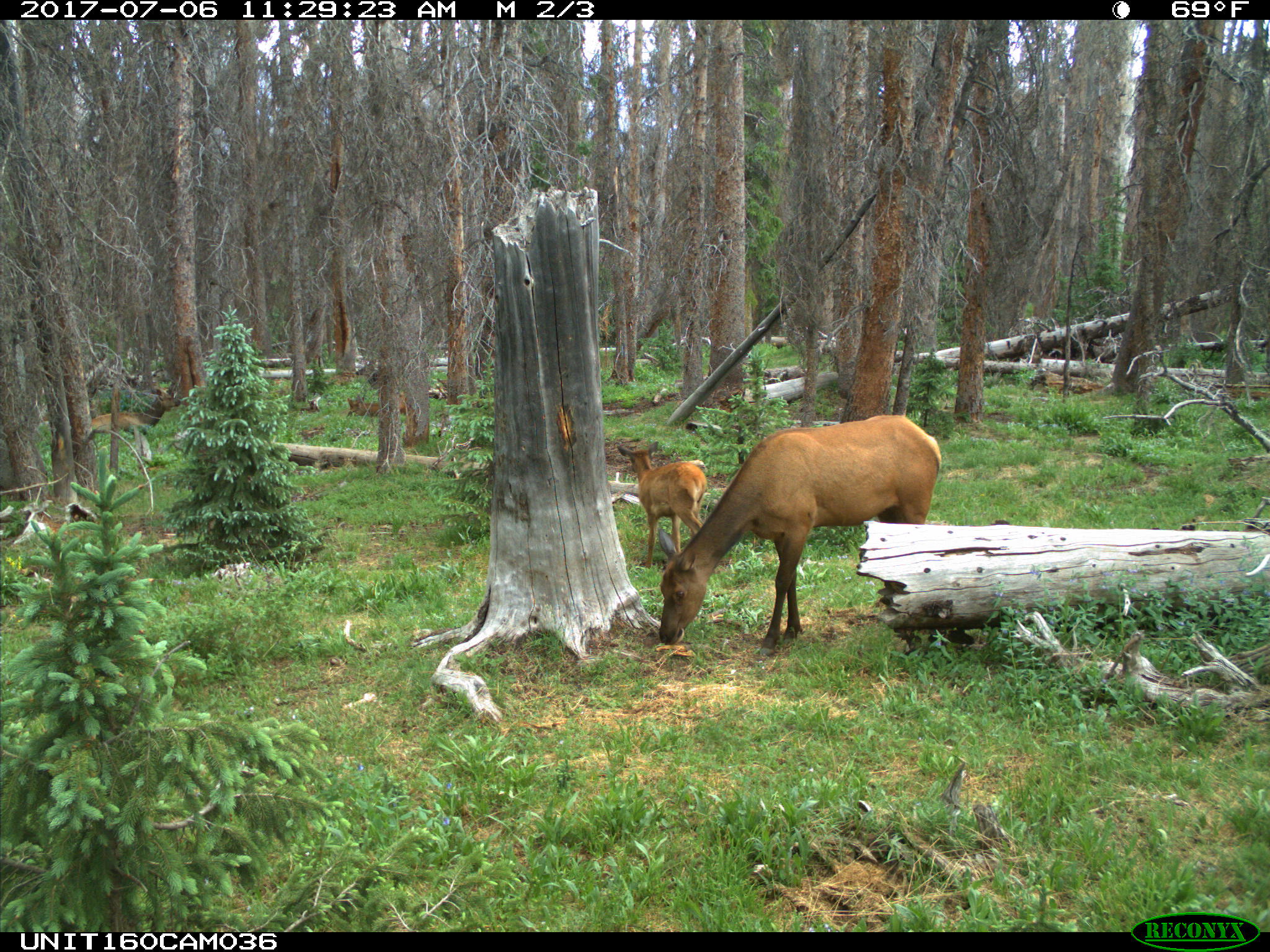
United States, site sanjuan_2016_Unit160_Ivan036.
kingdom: Animalia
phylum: Chordata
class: Mammalia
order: Artiodactyla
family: Cervidae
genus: Cervus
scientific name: Cervus elaphus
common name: red deer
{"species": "Cervus elaphus (red deer)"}